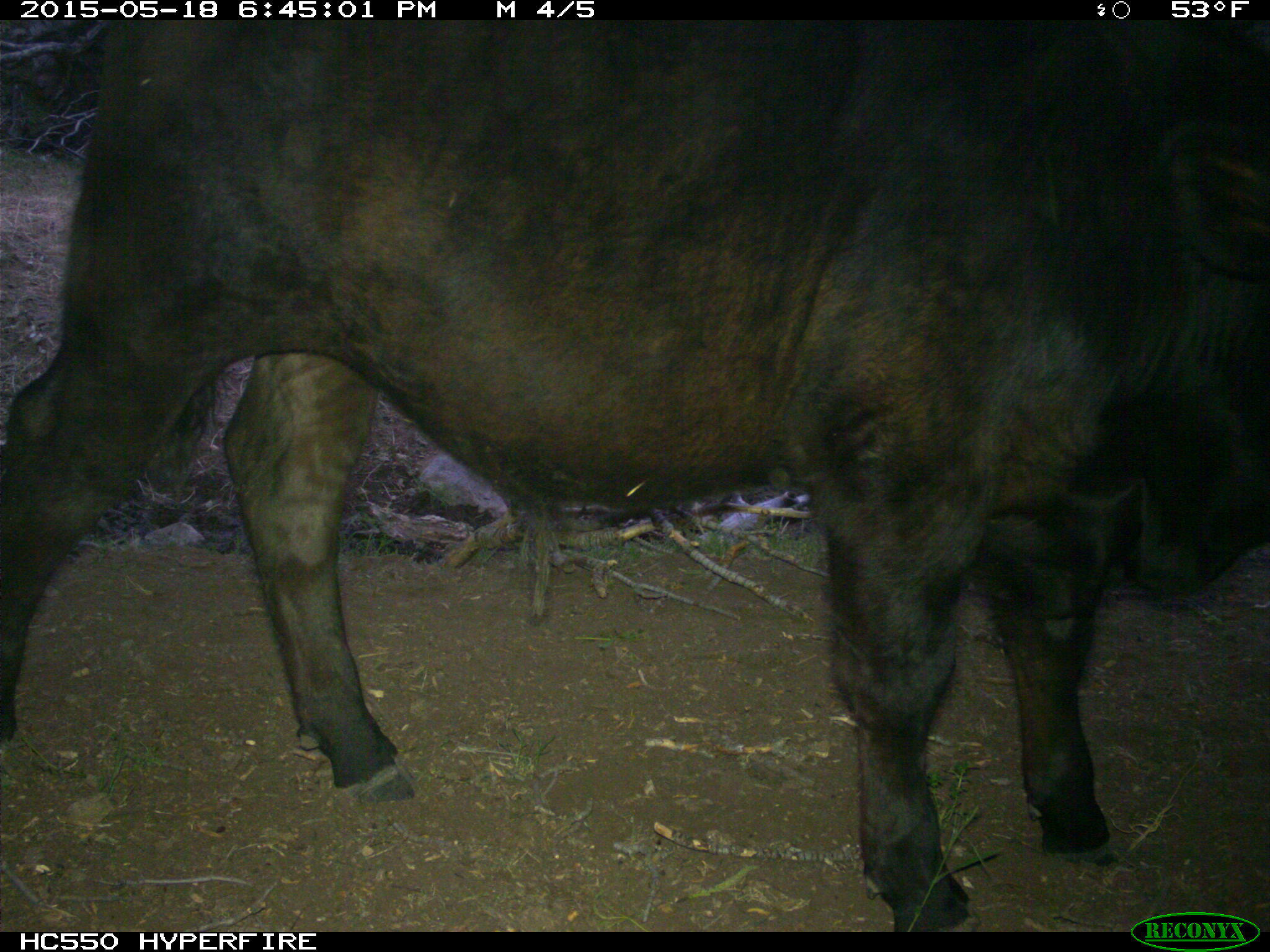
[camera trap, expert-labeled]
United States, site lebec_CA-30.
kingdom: Animalia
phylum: Chordata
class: Mammalia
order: Artiodactyla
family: Bovidae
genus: Bos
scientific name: Bos taurus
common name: domestic cow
Bos taurus (domestic cow).